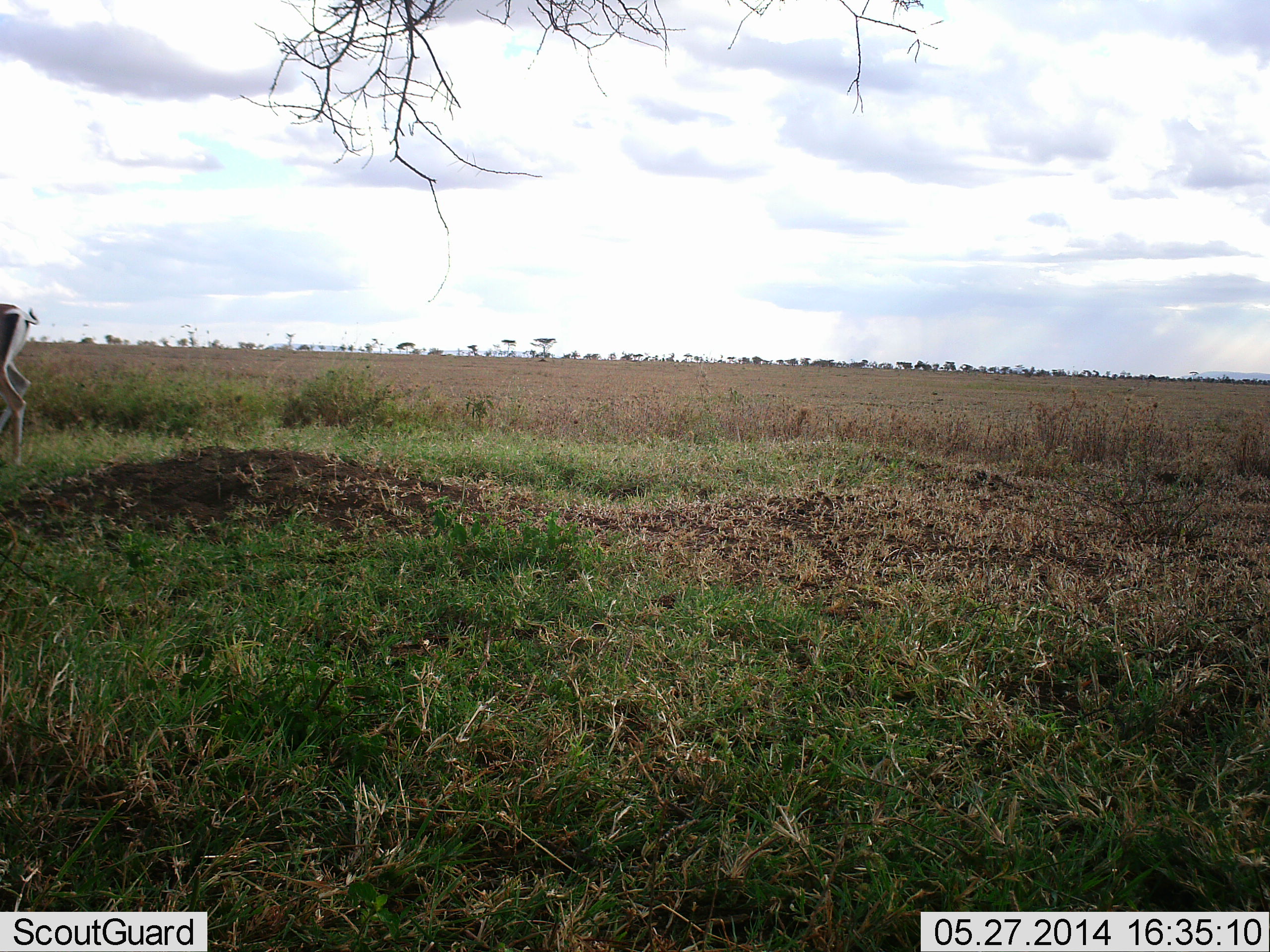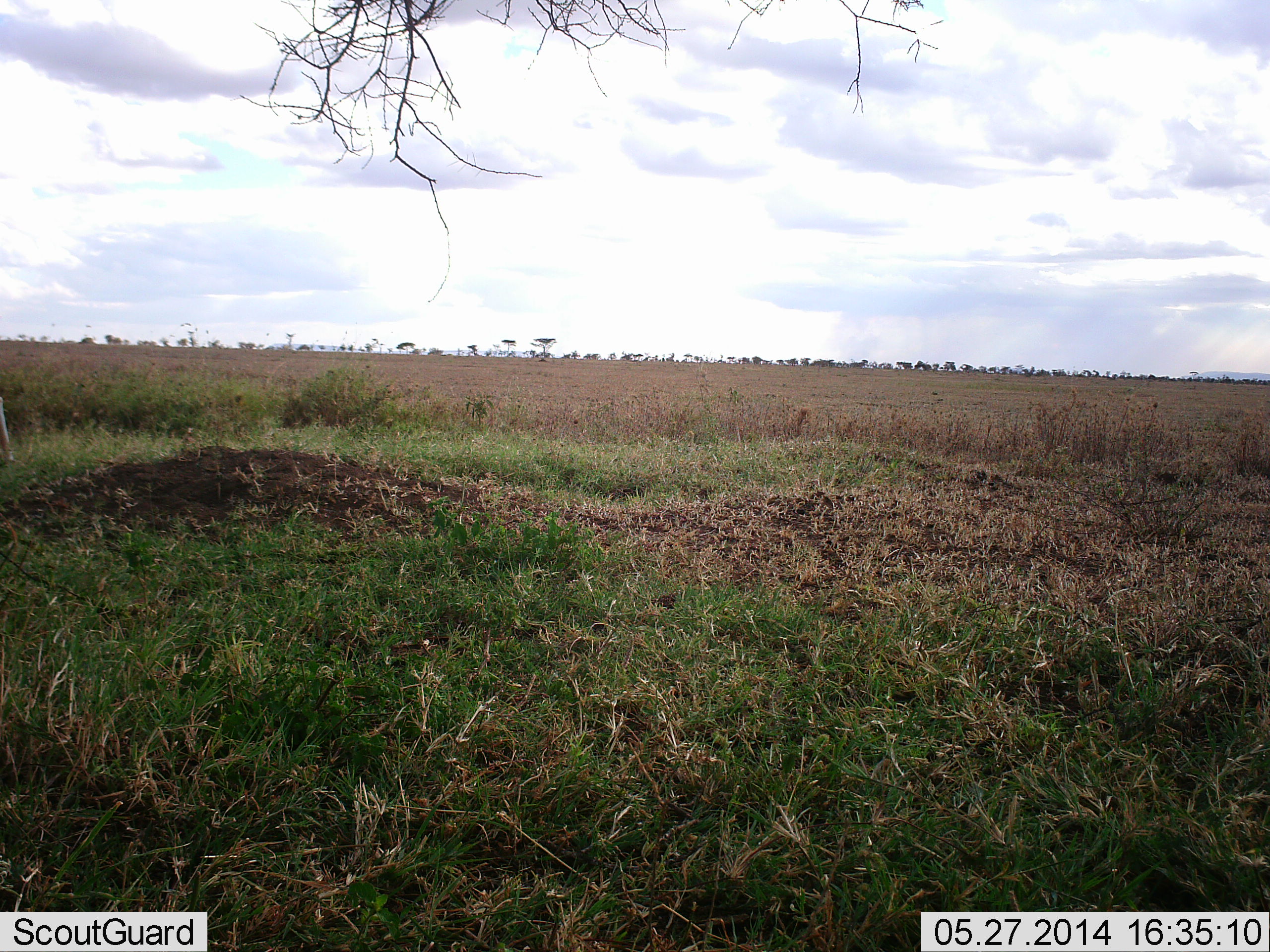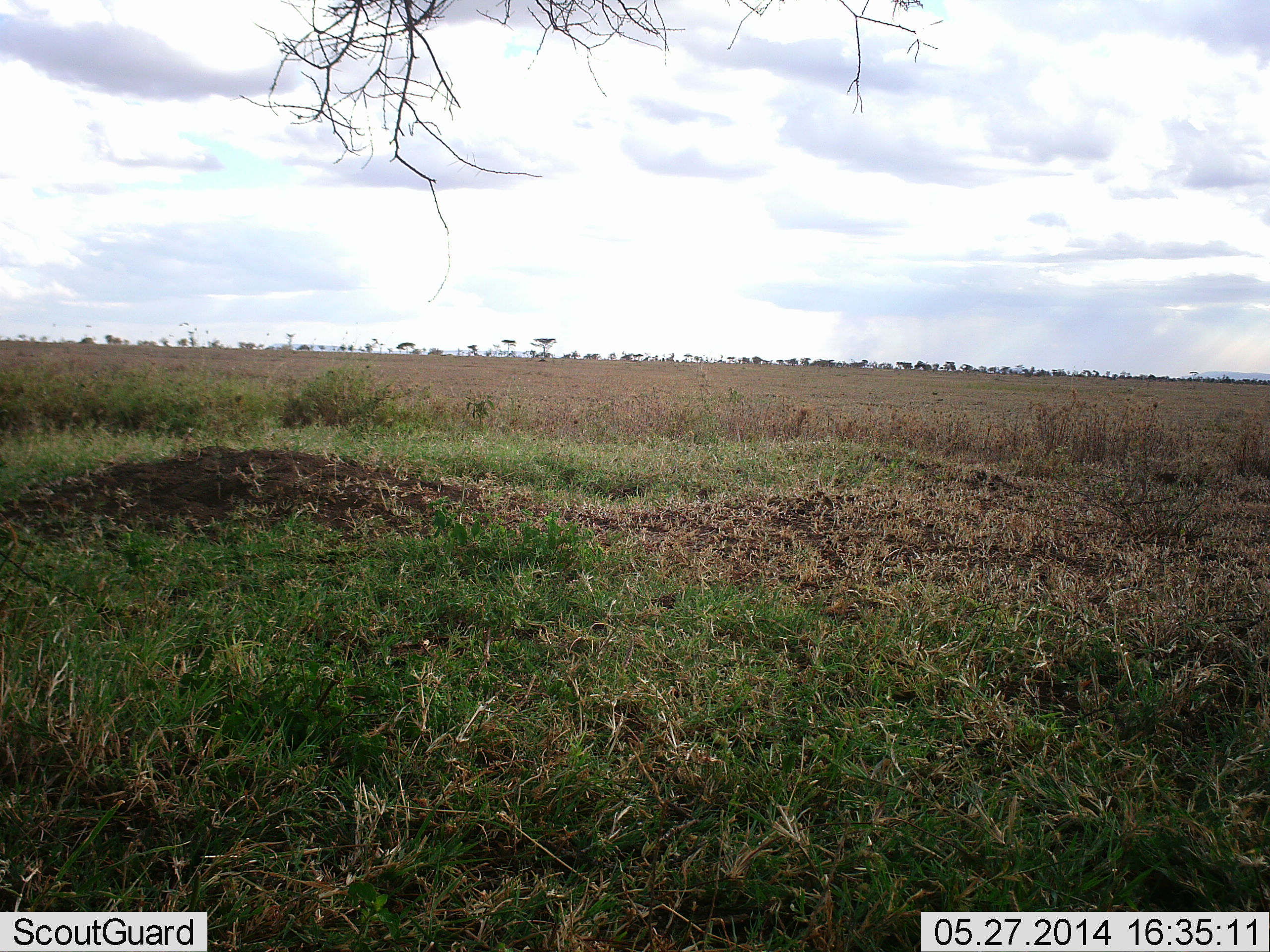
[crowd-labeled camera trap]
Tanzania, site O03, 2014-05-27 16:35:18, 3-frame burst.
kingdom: Animalia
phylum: Chordata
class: Mammalia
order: Artiodactyla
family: Bovidae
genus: Nanger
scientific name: Nanger granti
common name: grant's gazelle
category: gazellegrants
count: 1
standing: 10%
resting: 0%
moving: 90%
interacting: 0%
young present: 0%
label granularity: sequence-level